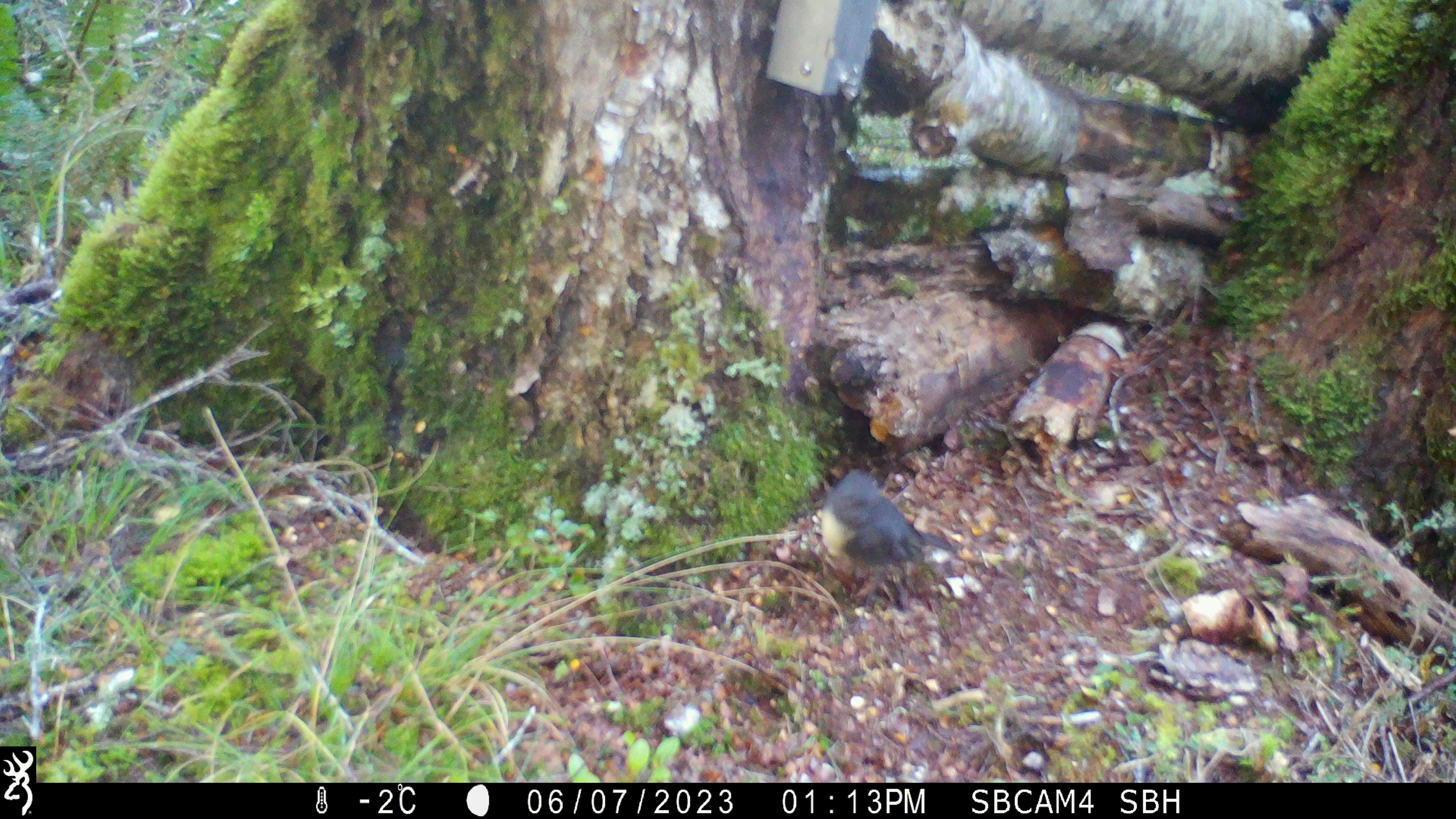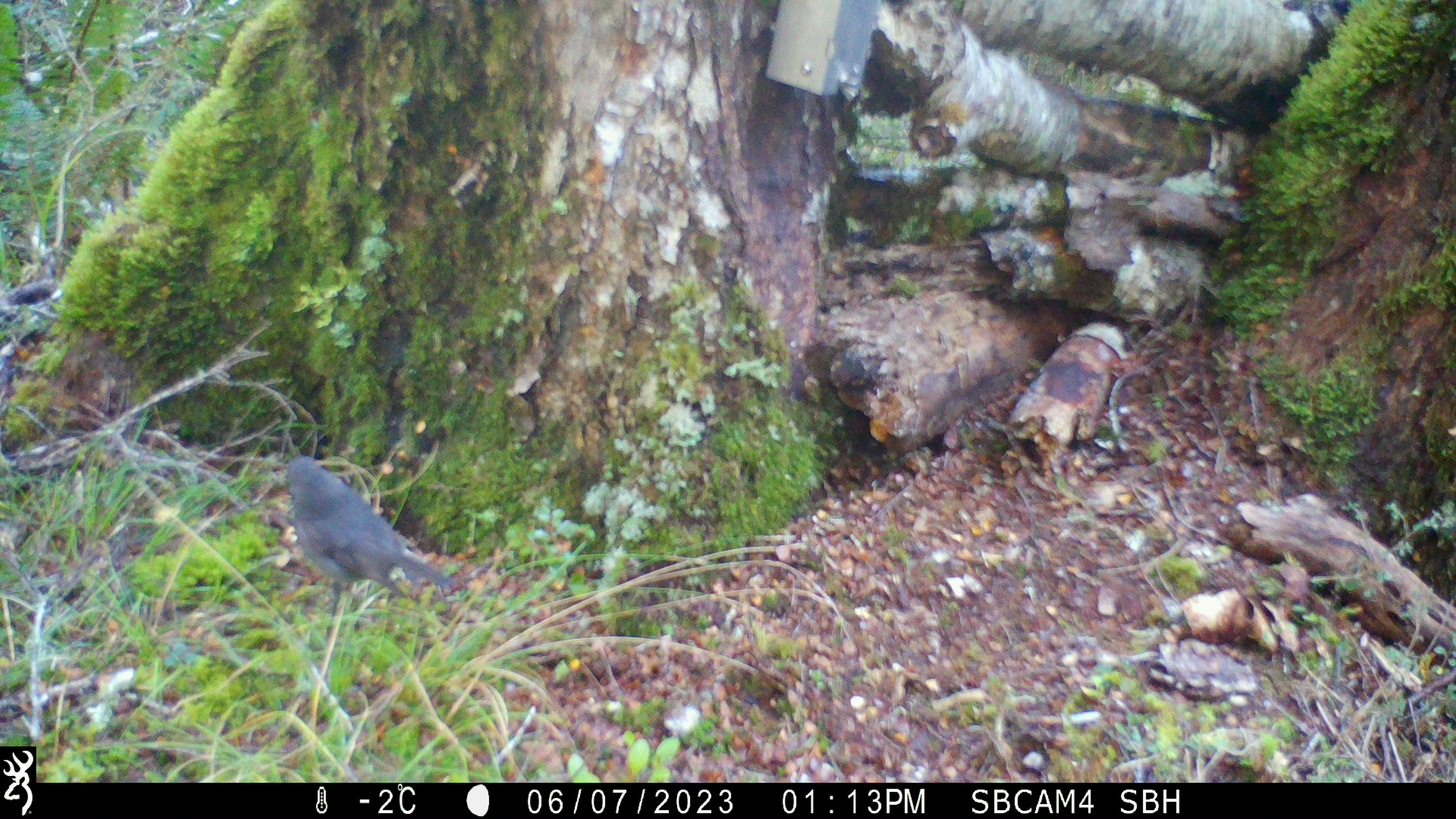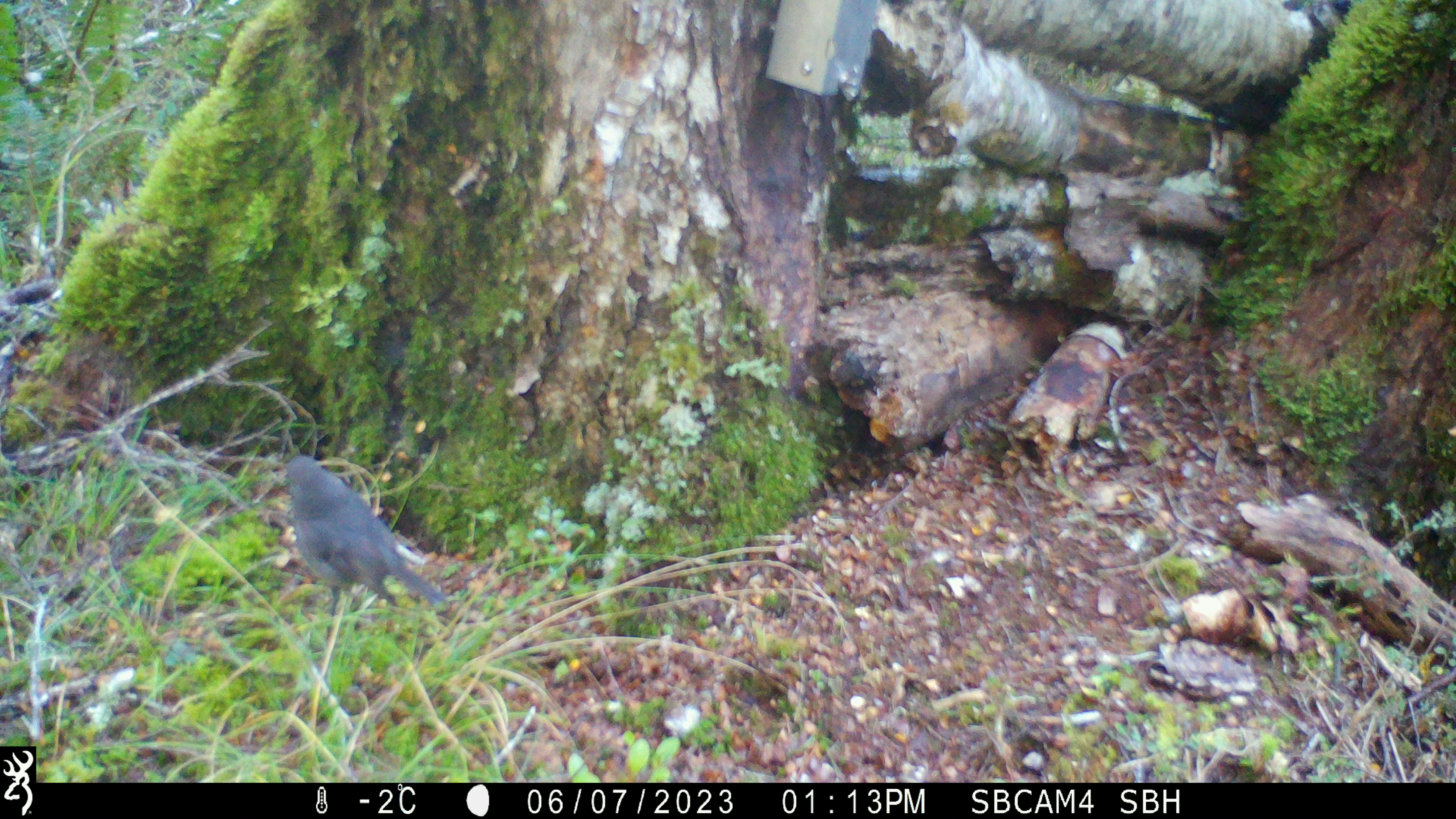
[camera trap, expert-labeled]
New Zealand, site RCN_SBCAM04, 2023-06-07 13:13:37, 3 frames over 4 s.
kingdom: Animalia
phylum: Chordata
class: Aves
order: Passeriformes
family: Petroicidae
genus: Petroica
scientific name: Petroica australis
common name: new zealand robin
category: robin